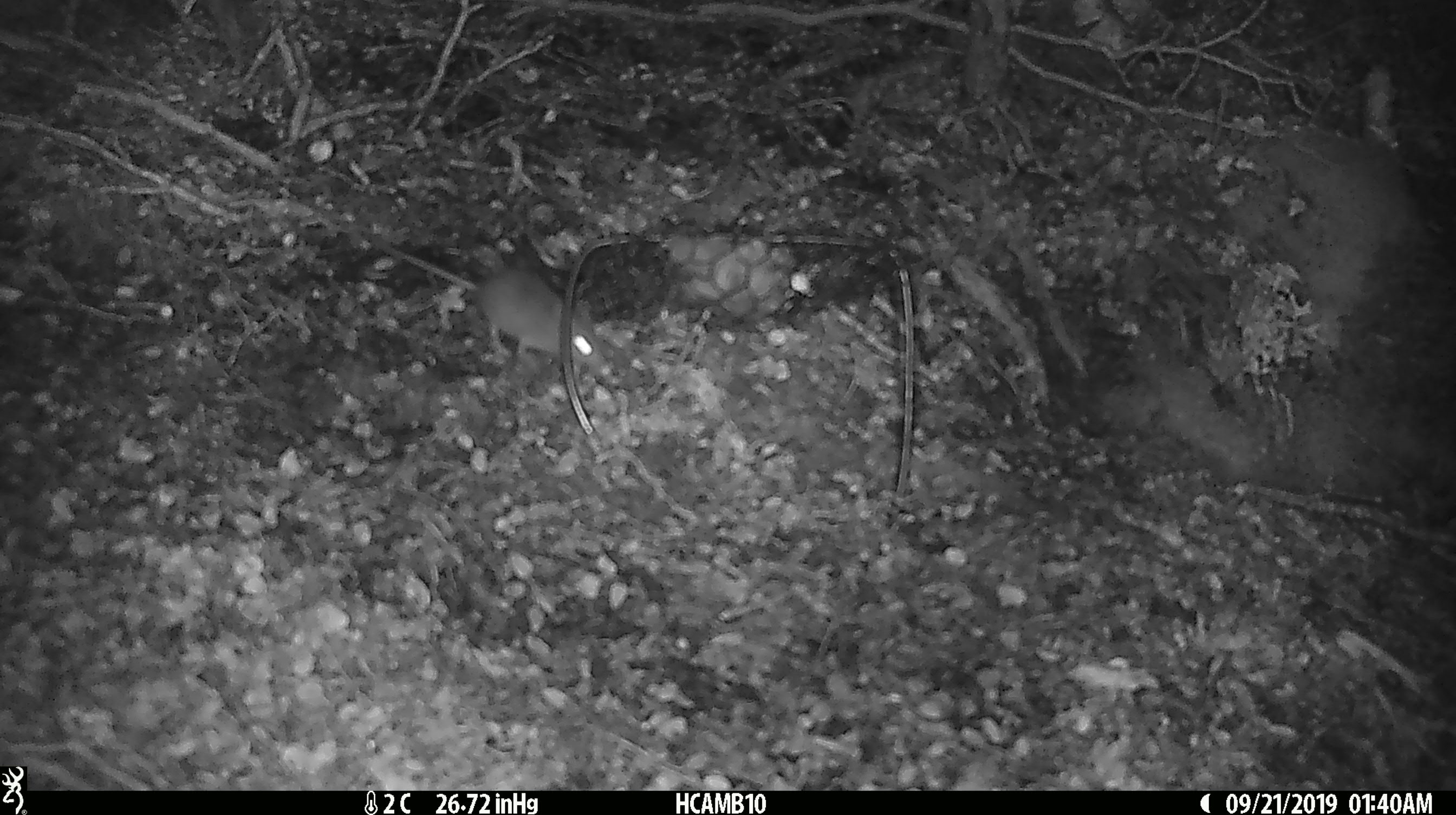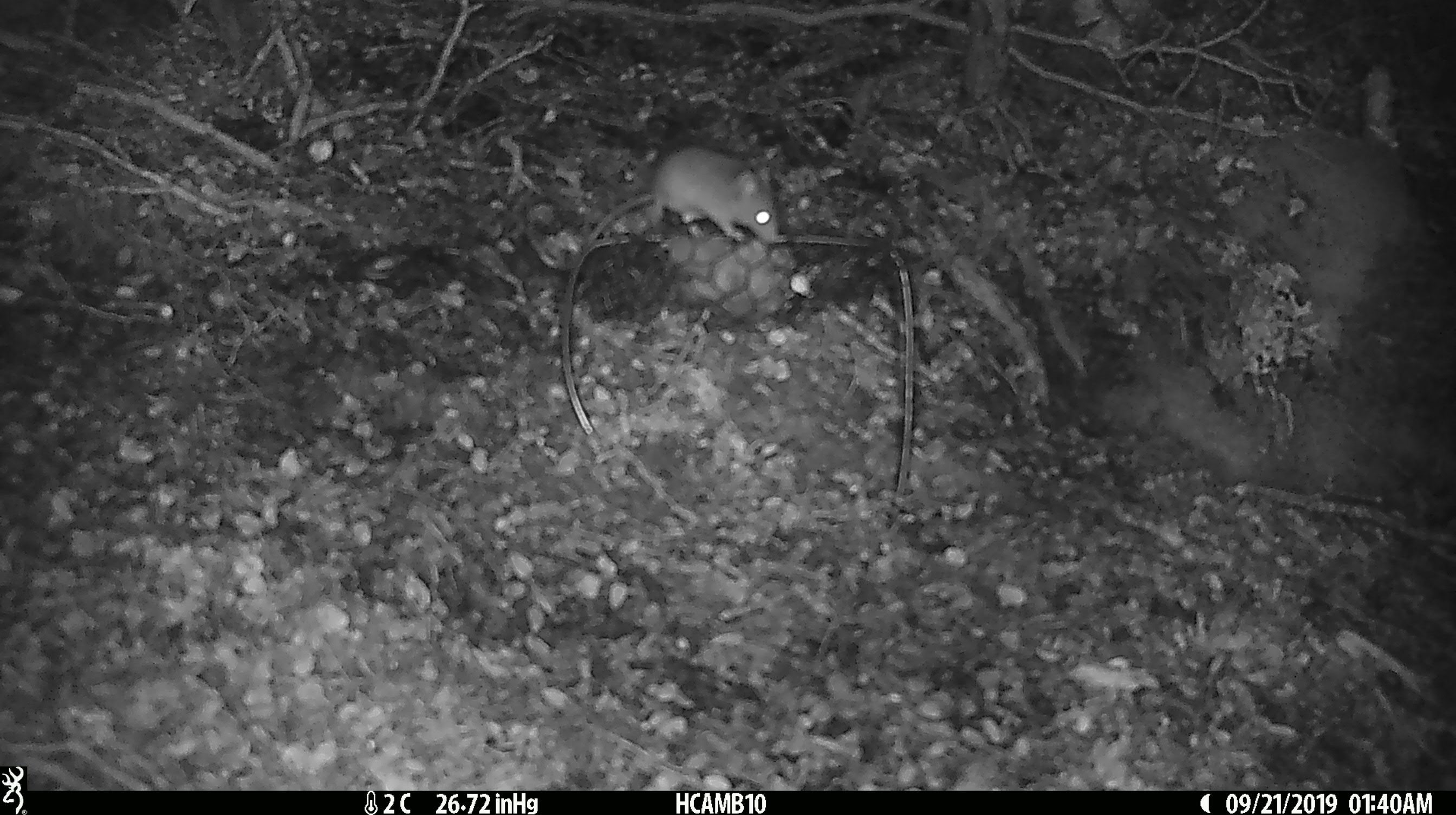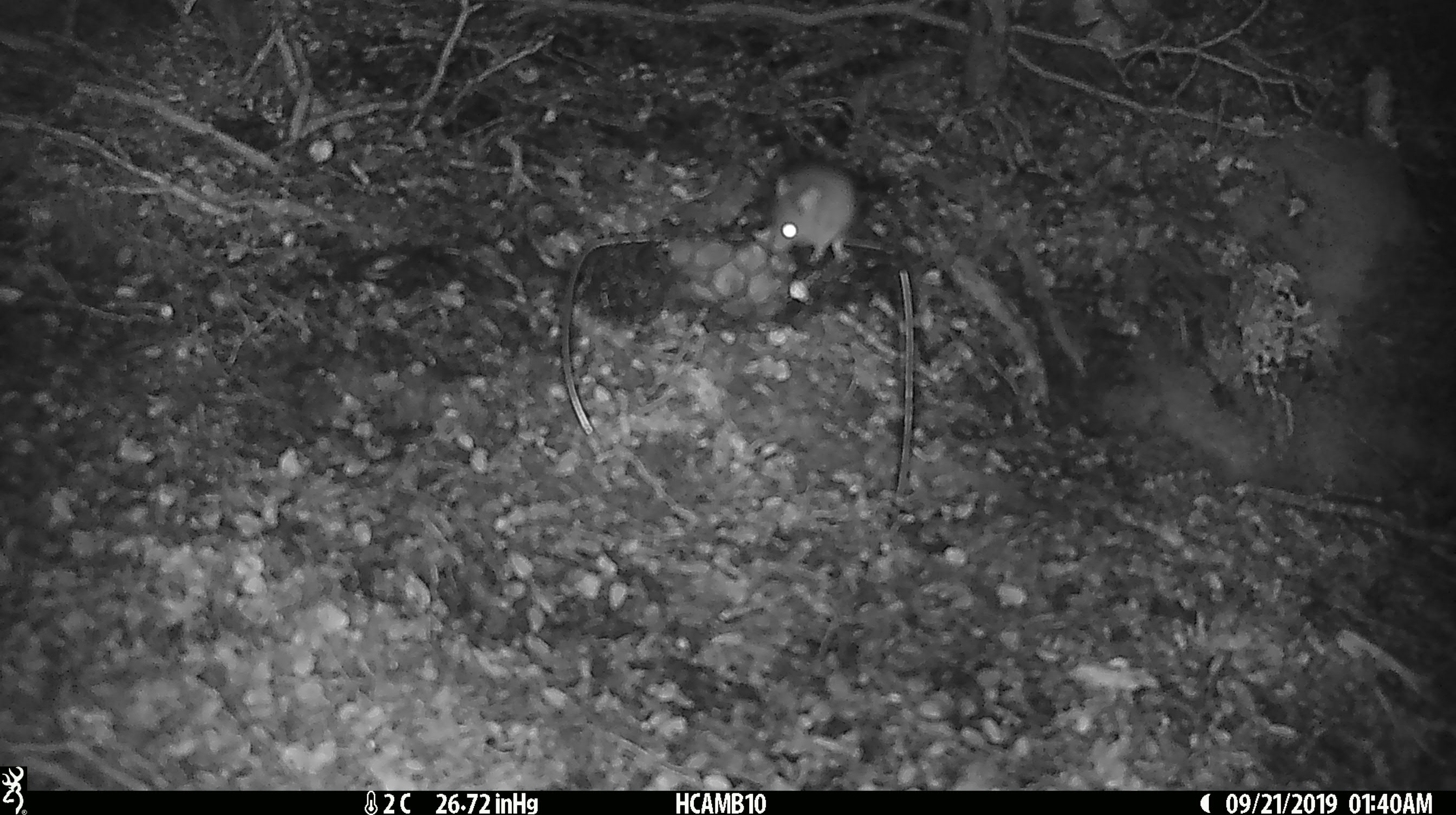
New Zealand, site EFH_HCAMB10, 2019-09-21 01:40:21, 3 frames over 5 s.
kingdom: Animalia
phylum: Chordata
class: Mammalia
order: Rodentia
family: Muridae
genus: Mus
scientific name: Mus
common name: mouse